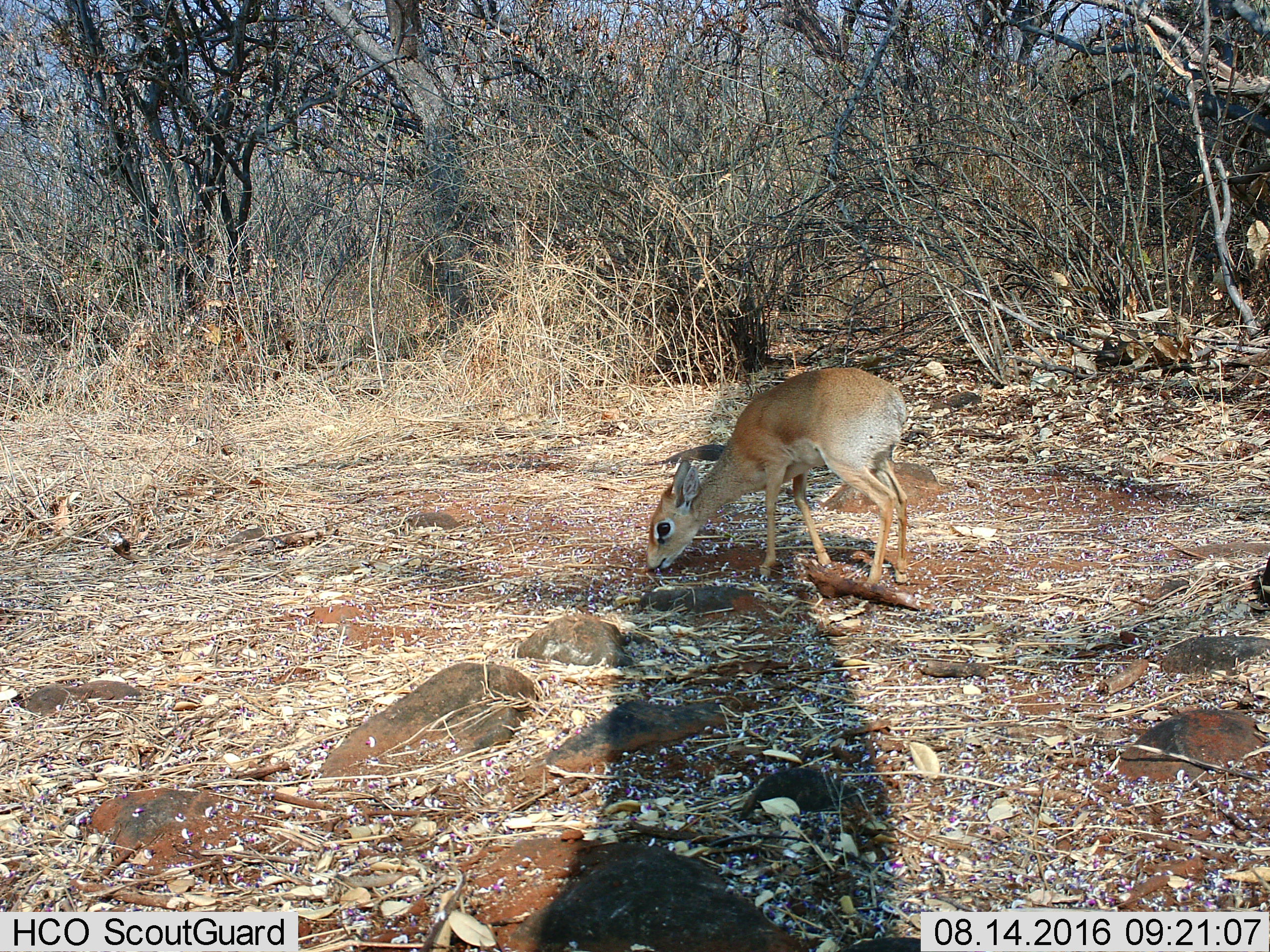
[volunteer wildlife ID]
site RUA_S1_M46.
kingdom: Animalia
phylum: Chordata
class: Mammalia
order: Artiodactyla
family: Bovidae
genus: Madoqua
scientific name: Madoqua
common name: dik-dik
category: dikdik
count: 1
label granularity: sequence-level